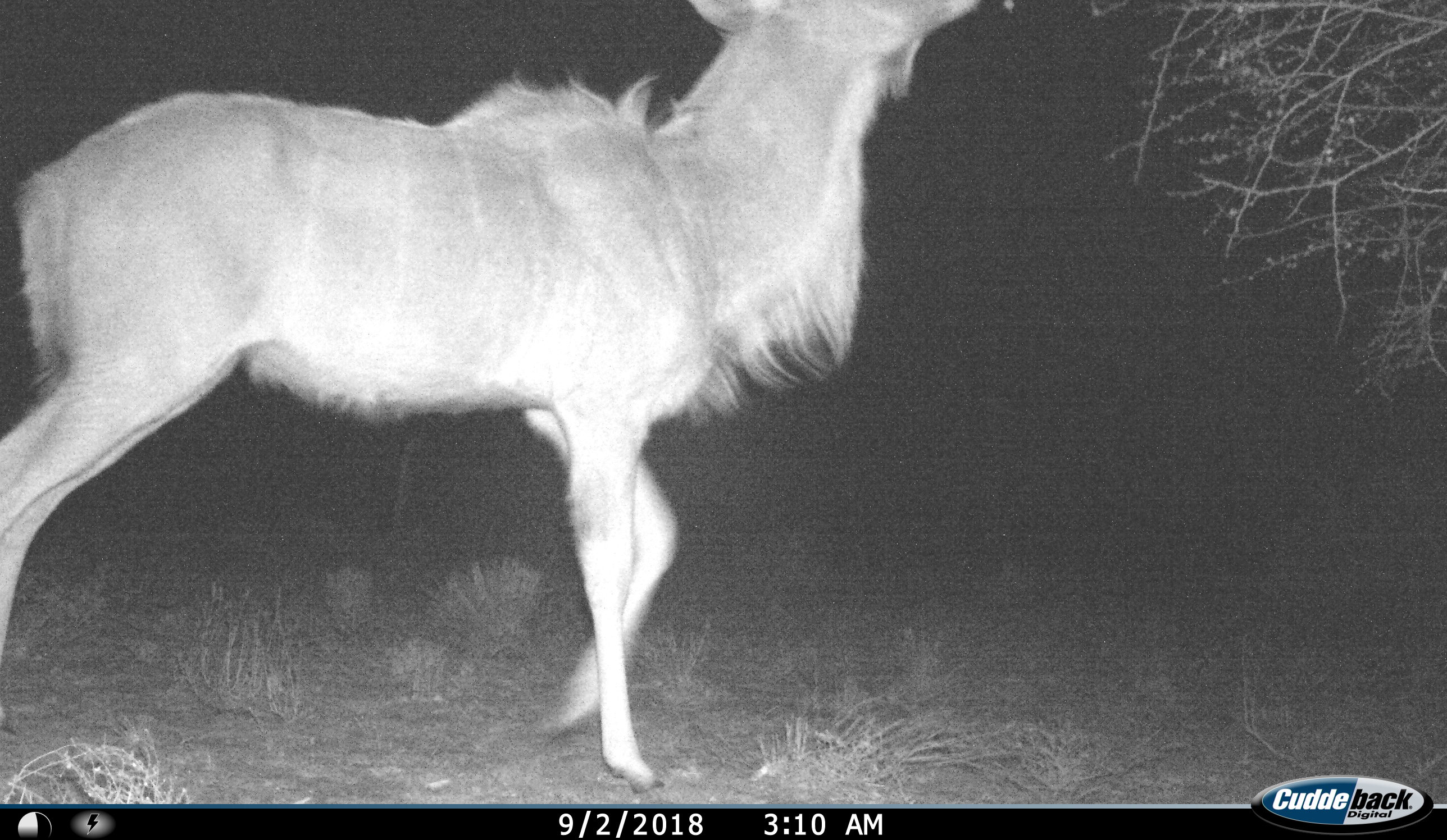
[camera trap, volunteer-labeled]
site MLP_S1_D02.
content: unidentified animal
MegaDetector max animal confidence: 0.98